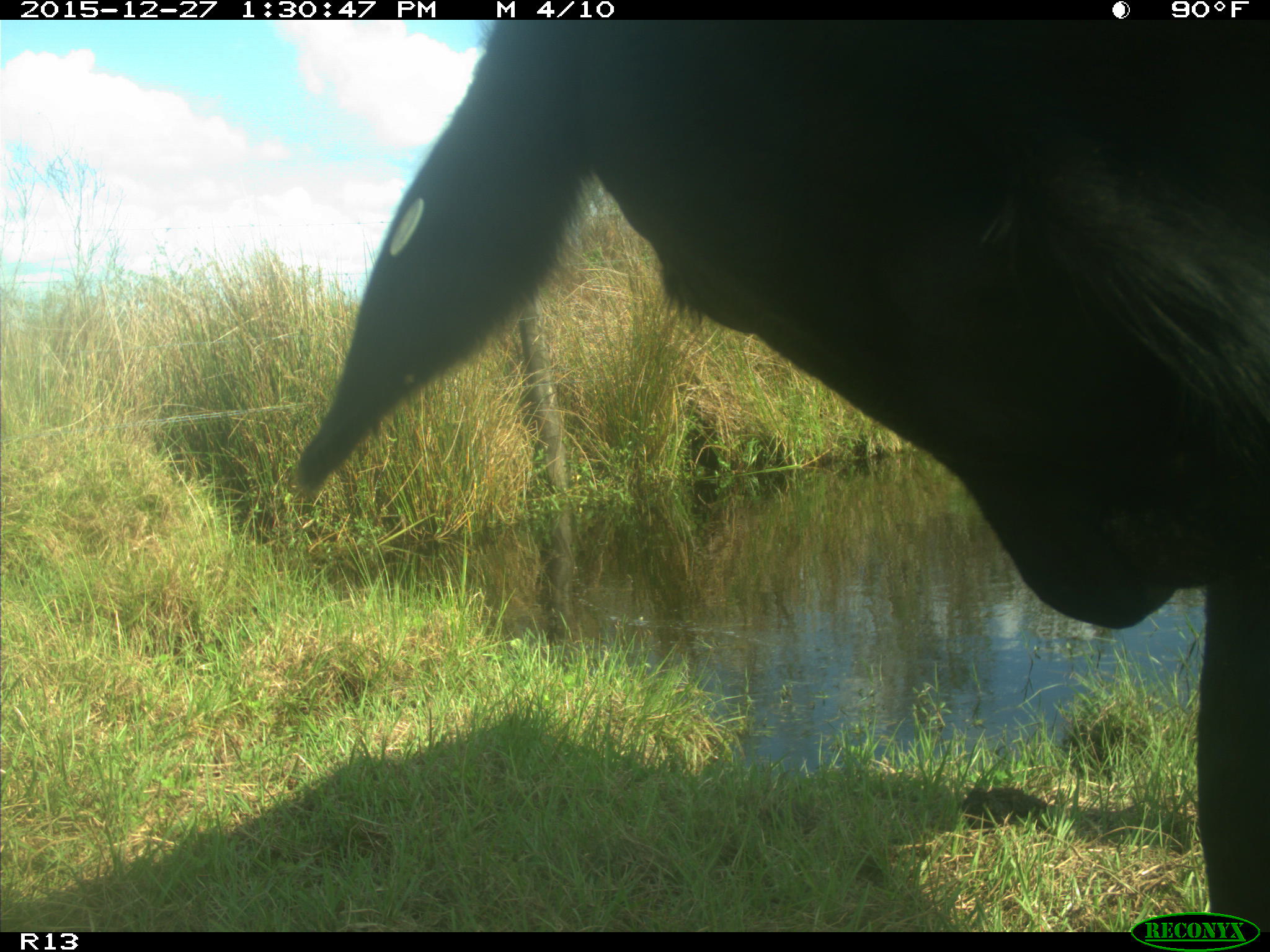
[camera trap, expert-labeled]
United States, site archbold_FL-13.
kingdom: Animalia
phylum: Chordata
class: Mammalia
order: Artiodactyla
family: Bovidae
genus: Bos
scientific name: Bos taurus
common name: domestic cow